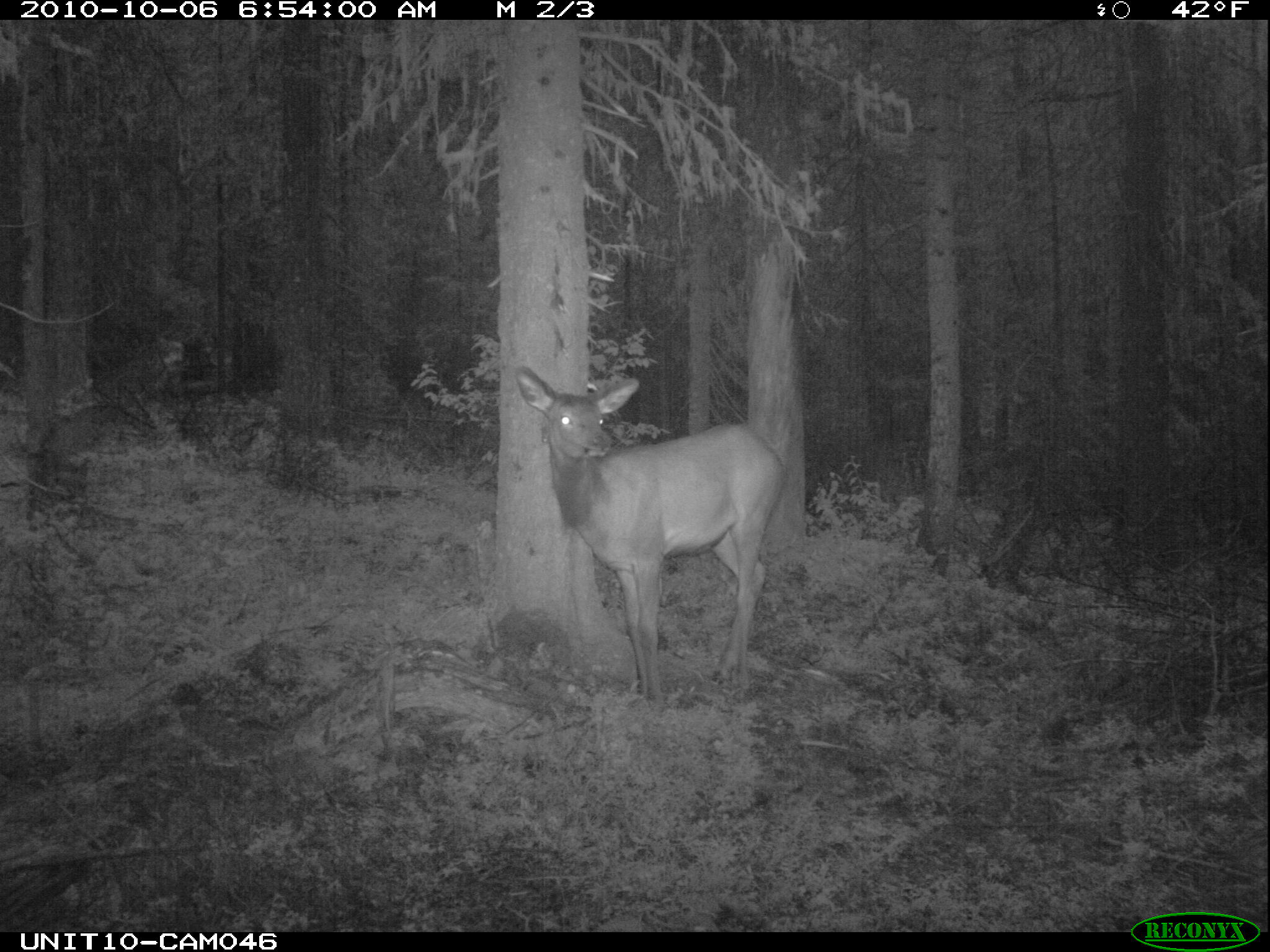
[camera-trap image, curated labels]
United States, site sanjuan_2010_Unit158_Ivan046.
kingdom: Animalia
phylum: Chordata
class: Mammalia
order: Artiodactyla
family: Cervidae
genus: Cervus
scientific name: Cervus elaphus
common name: red deer